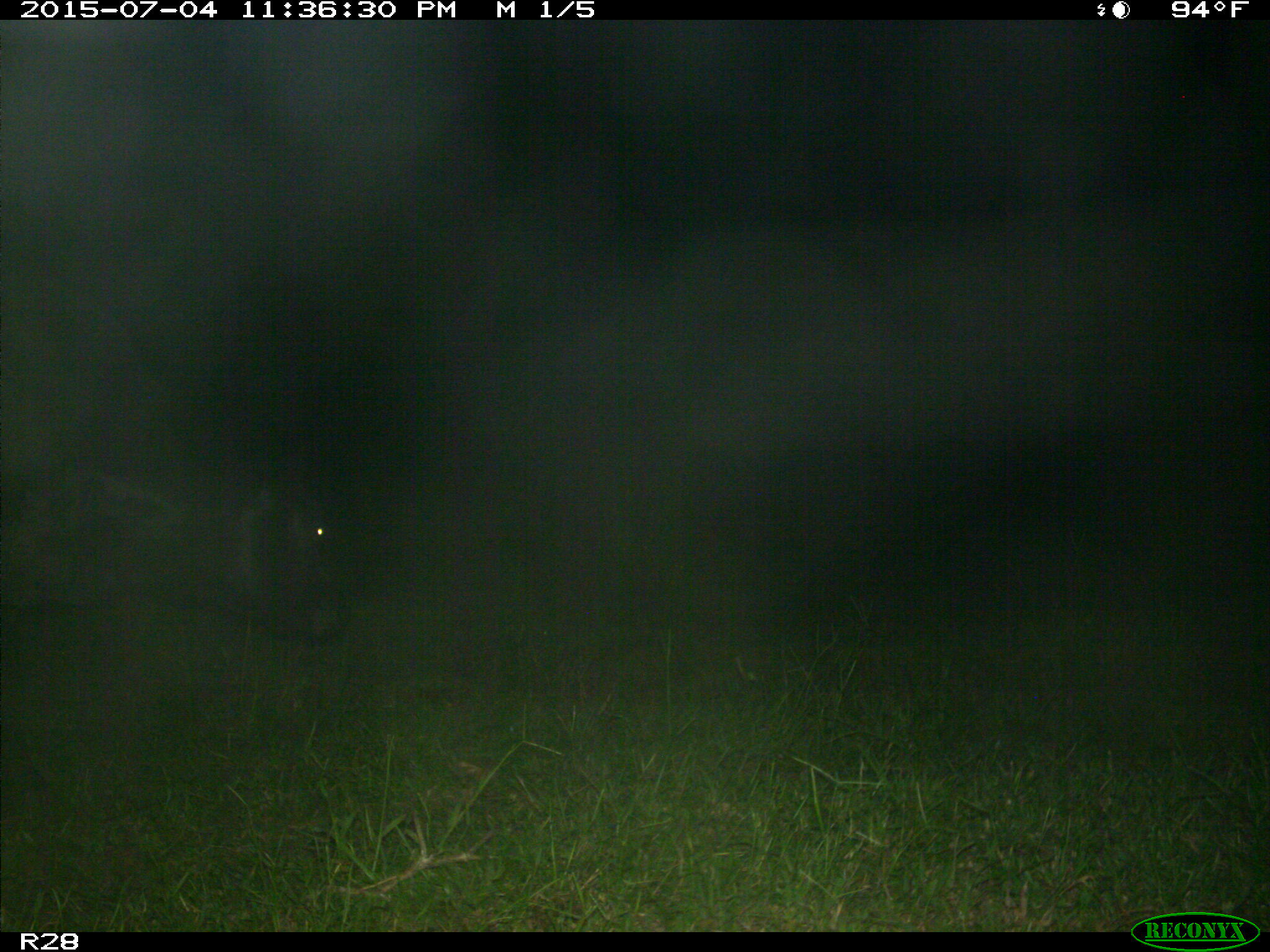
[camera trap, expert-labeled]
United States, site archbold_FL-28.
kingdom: Animalia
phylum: Chordata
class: Mammalia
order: Artiodactyla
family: Bovidae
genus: Bos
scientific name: Bos taurus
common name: domestic cow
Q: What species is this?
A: Bos taurus (domestic cow).